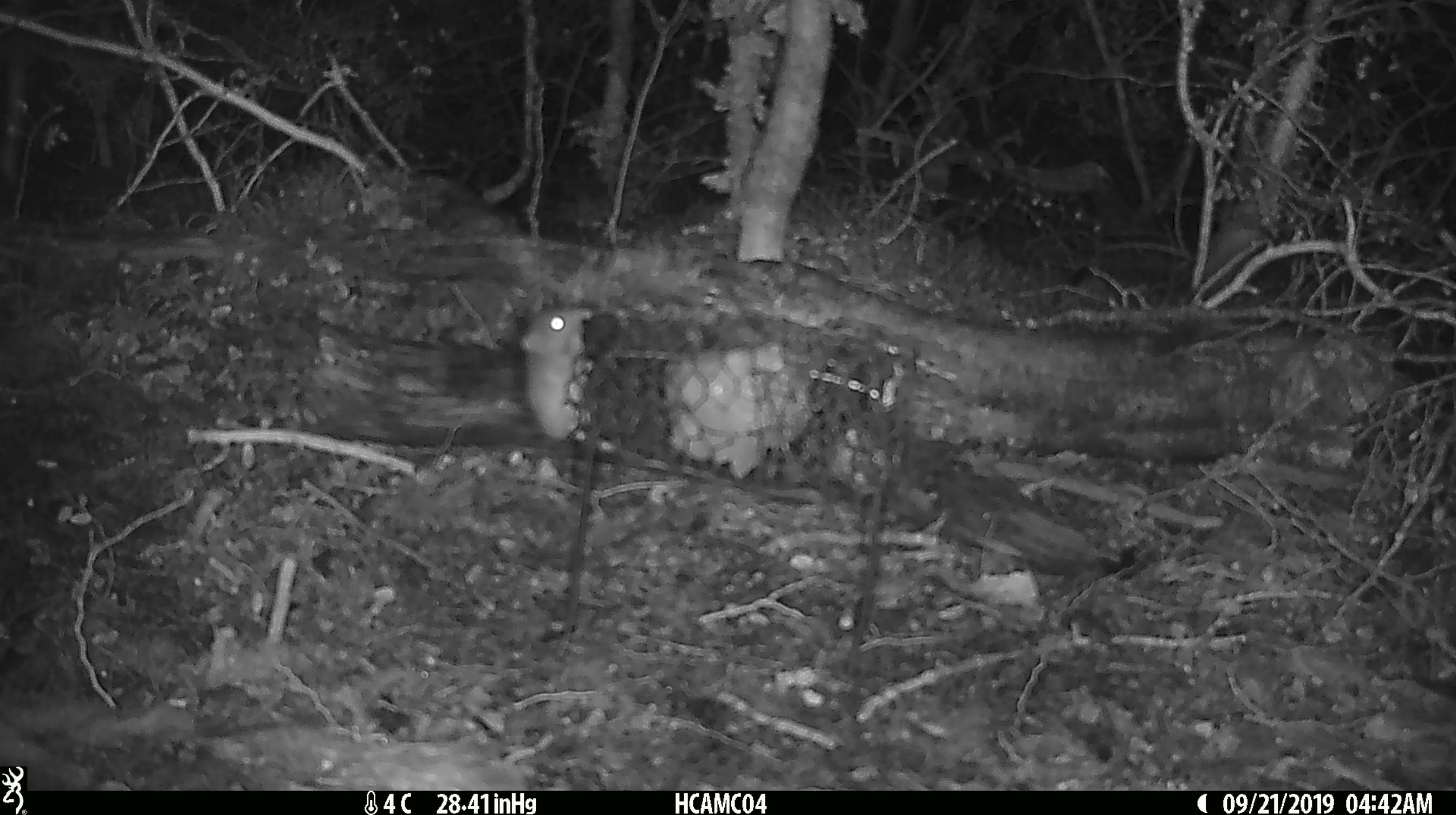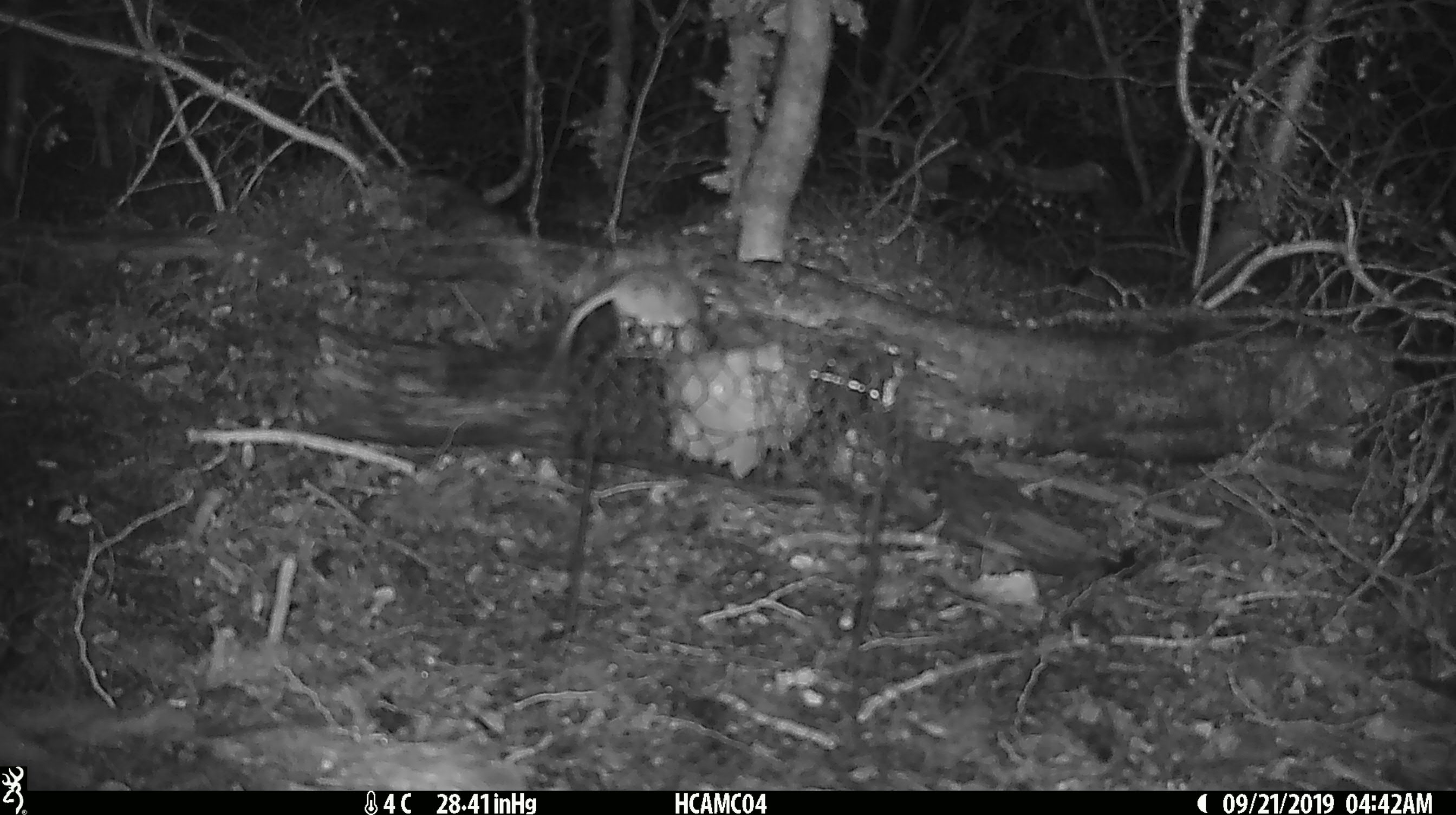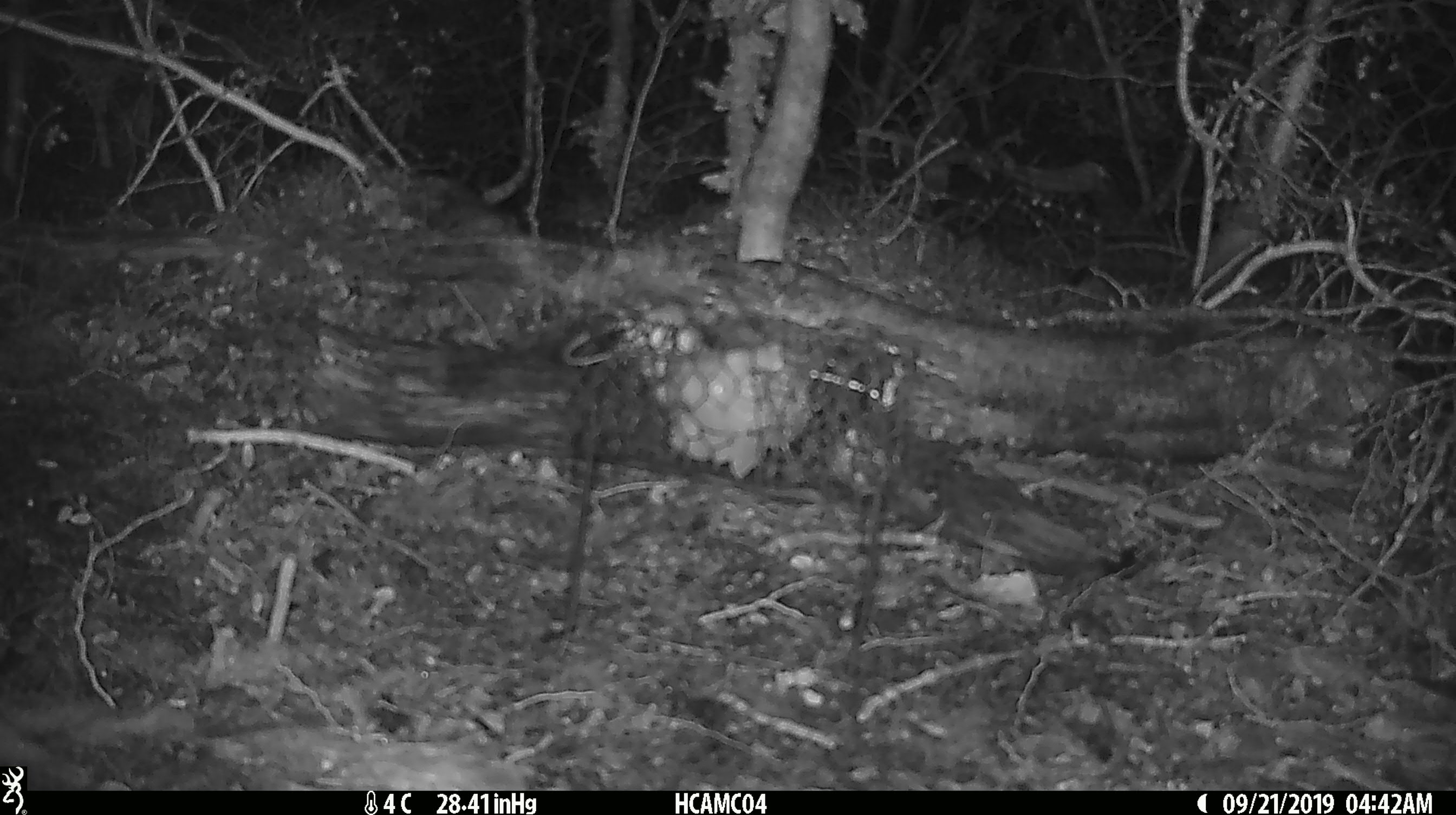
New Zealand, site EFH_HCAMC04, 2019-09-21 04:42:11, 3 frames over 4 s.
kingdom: Animalia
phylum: Chordata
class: Mammalia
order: Rodentia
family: Muridae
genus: Mus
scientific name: Mus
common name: mouse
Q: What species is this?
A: Mouse (Mus).